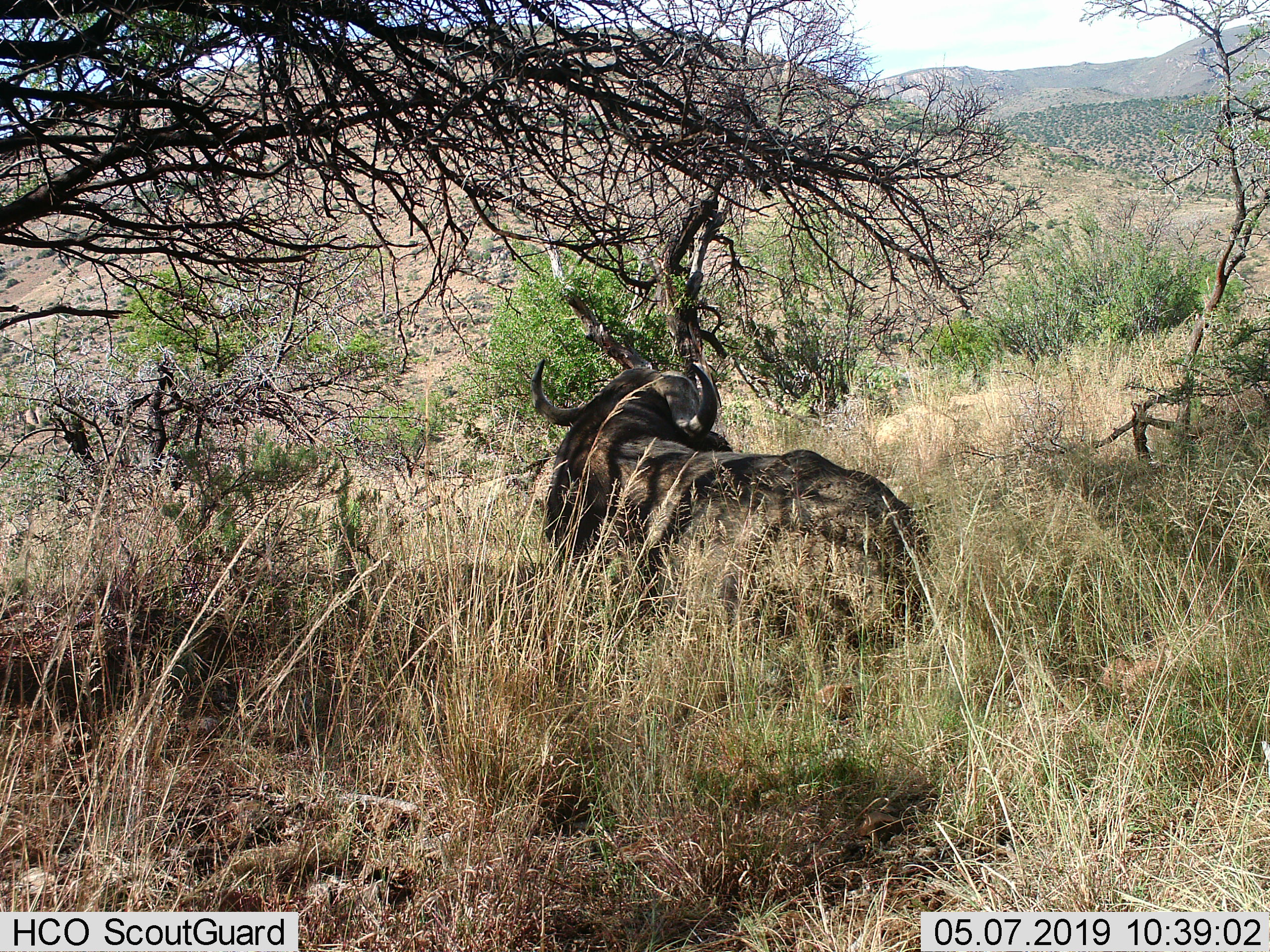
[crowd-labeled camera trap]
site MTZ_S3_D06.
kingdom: Animalia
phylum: Chordata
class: Mammalia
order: Artiodactyla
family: Bovidae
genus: Syncerus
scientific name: Syncerus caffer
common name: african buffalo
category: buffalo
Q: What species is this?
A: Buffalo (african buffalo) (Syncerus caffer).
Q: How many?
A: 1.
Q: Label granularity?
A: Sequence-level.